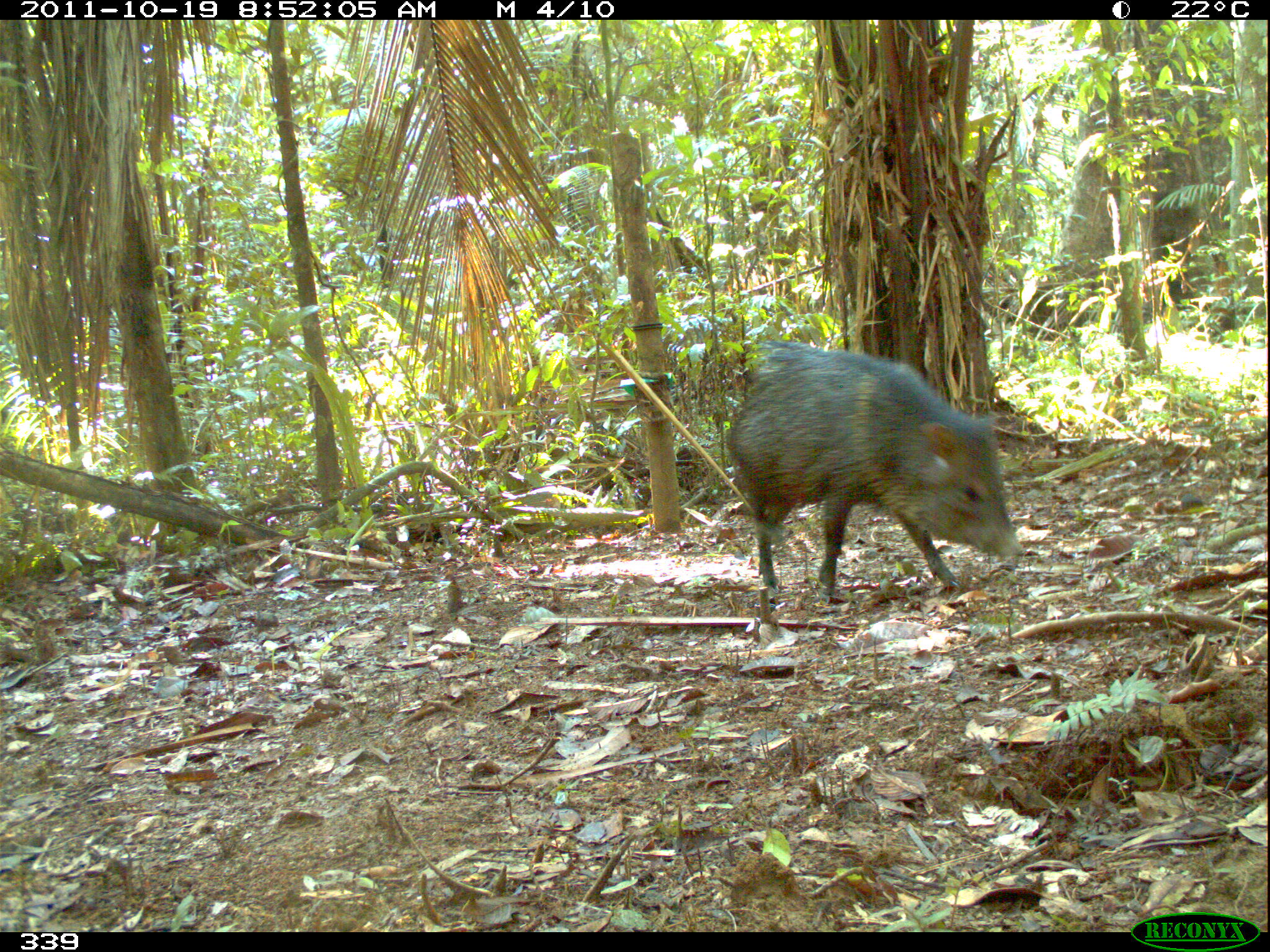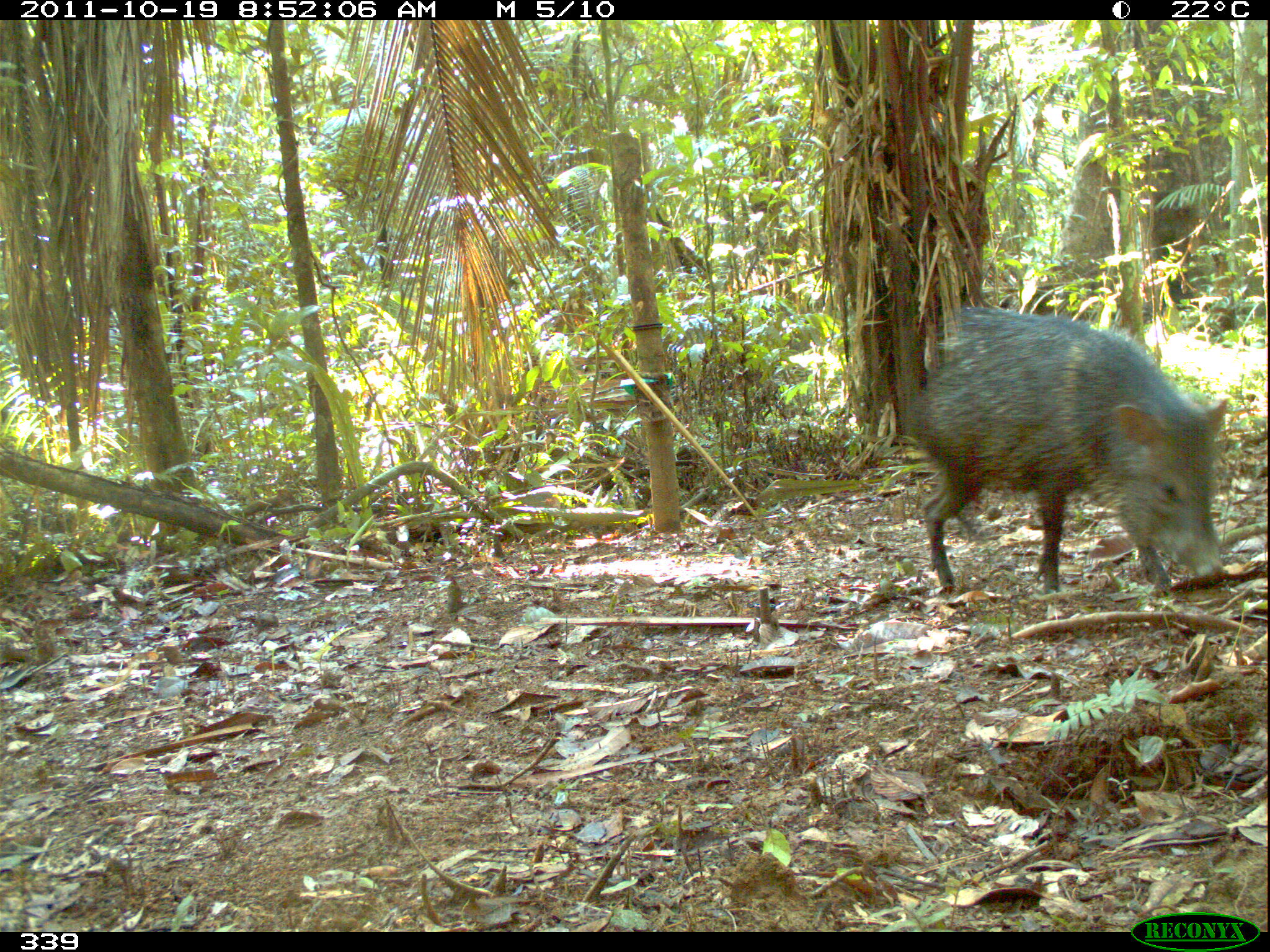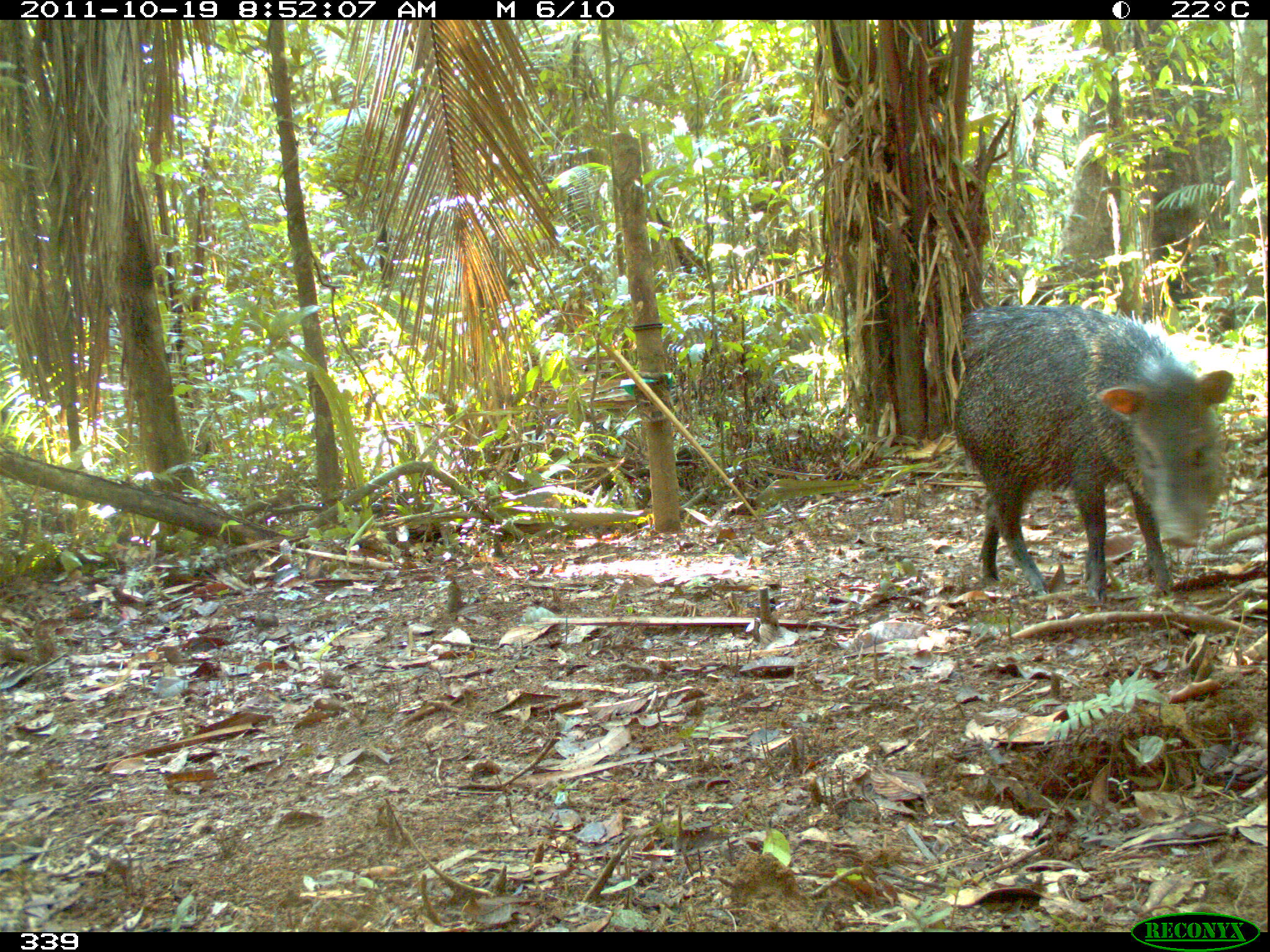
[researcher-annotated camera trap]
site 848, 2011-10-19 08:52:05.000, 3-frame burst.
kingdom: Animalia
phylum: Chordata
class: Mammalia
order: Artiodactyla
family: Tayassuidae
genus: Pecari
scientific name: Pecari tajacu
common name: collared peccary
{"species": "Pecari tajacu (collared peccary)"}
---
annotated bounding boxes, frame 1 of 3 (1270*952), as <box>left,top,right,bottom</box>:
pecari tajacu: <box>727,340,1025,597</box>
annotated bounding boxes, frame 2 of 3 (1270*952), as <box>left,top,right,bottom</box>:
pecari tajacu: <box>907,306,1226,597</box>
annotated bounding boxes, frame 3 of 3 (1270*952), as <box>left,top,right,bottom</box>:
pecari tajacu: <box>952,302,1235,603</box>